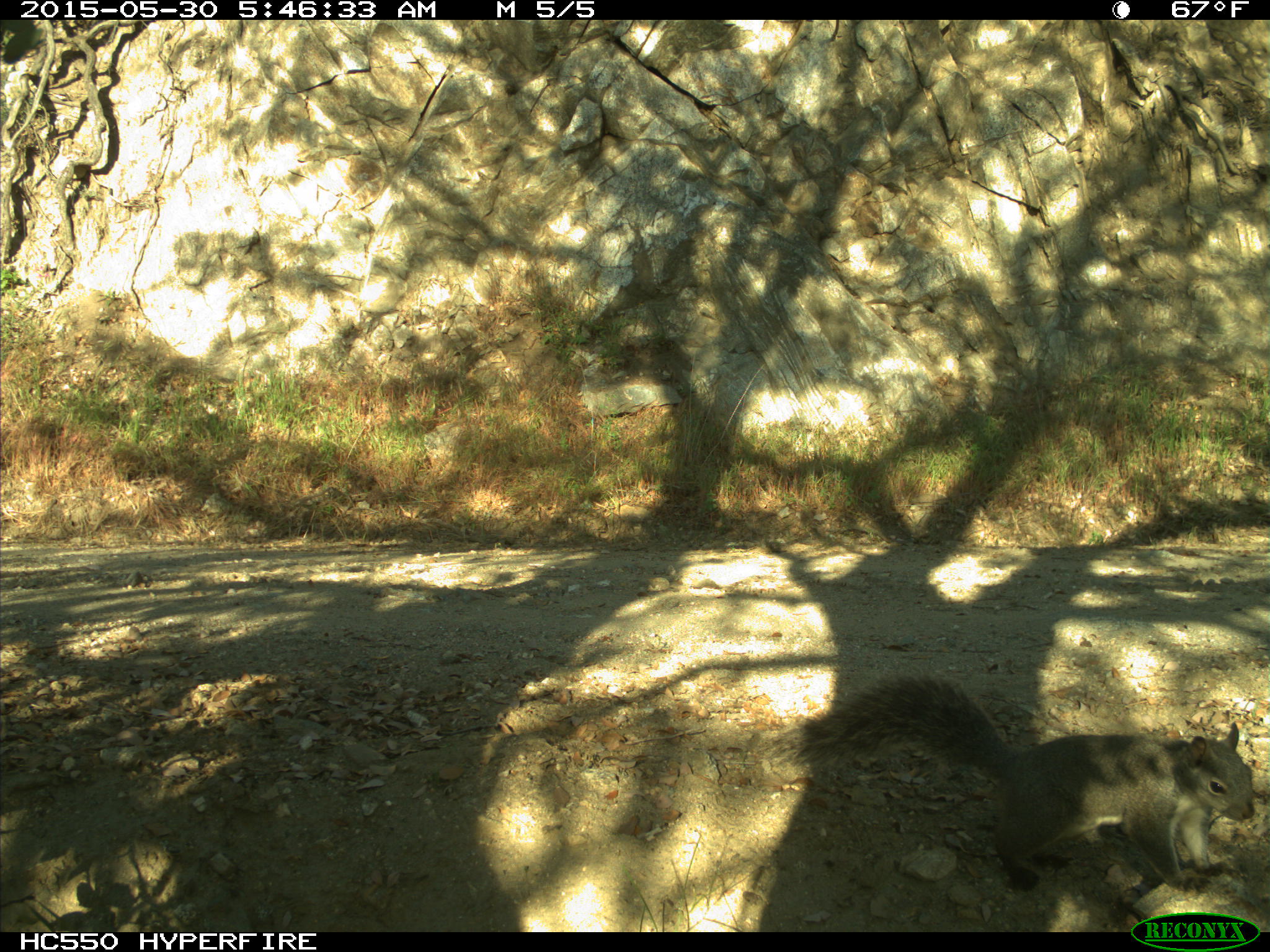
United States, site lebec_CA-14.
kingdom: Animalia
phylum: Chordata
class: Mammalia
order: Rodentia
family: Sciuridae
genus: Sciurus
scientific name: Sciurus carolinensis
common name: eastern gray squirrel